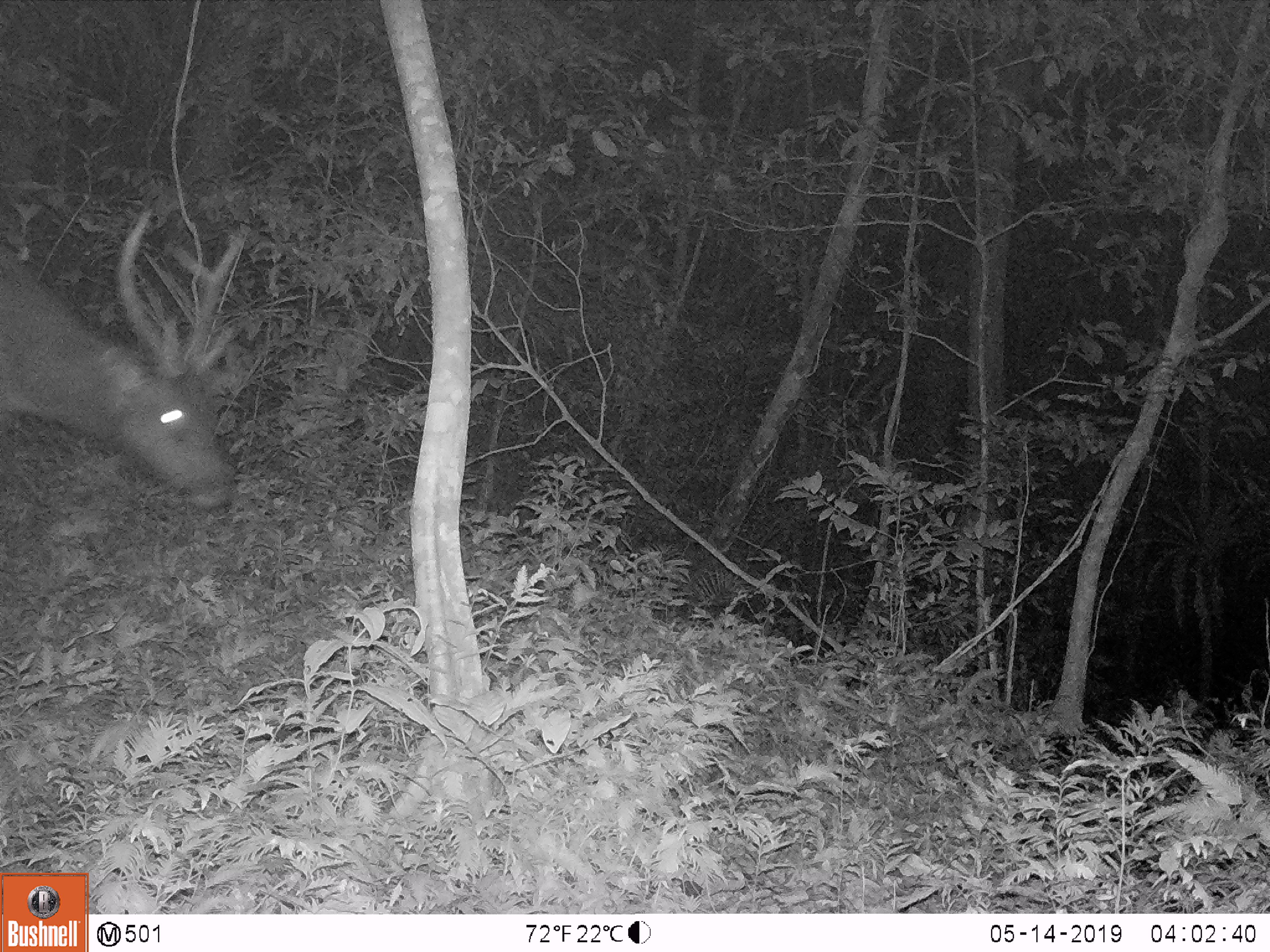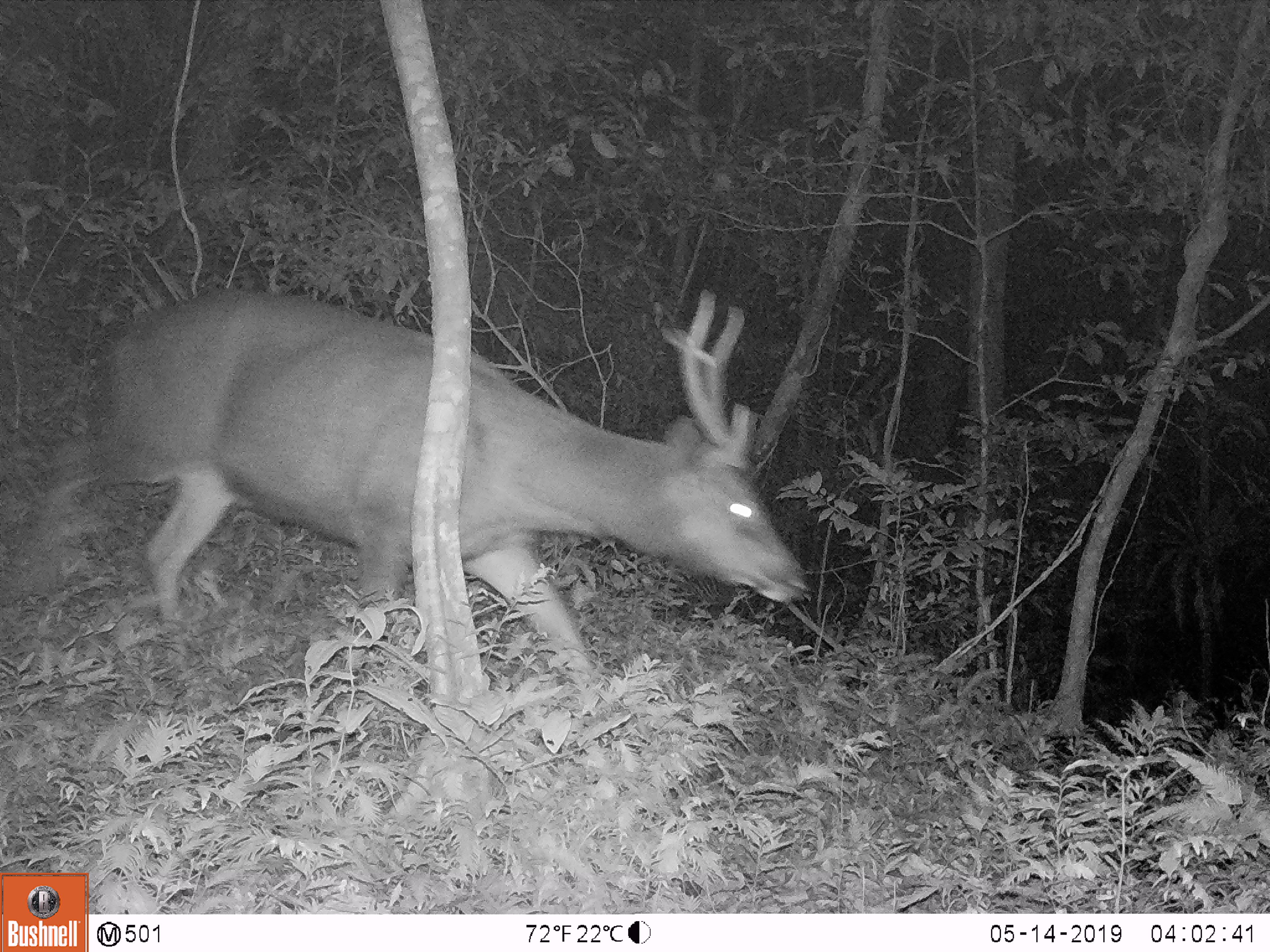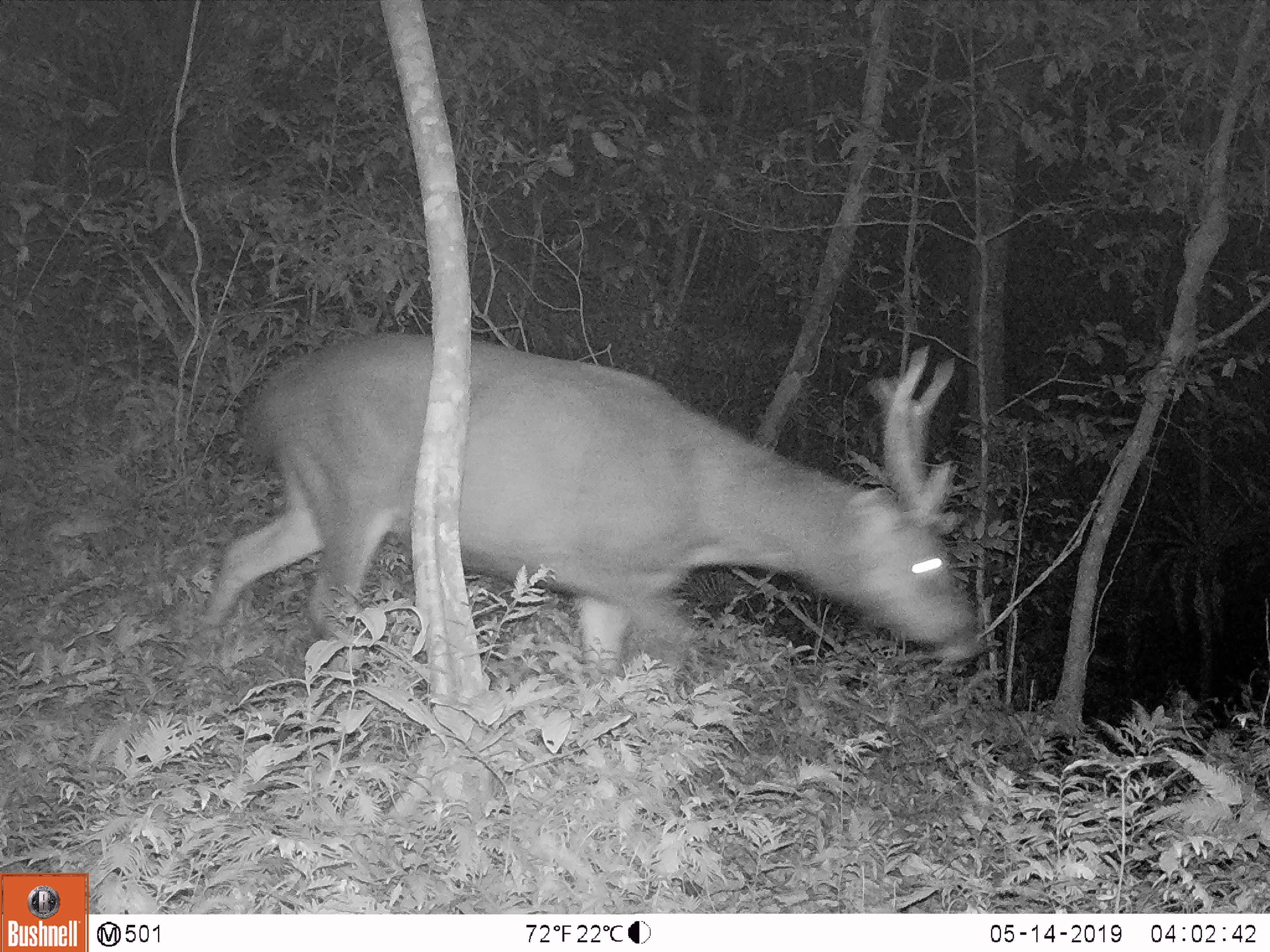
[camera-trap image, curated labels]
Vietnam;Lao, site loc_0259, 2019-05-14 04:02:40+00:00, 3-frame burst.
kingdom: Animalia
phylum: Chordata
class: Mammalia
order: Artiodactyla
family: Cervidae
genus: Rusa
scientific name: Rusa unicolor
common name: sambar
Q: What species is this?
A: Sambar (Rusa unicolor).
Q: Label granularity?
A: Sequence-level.